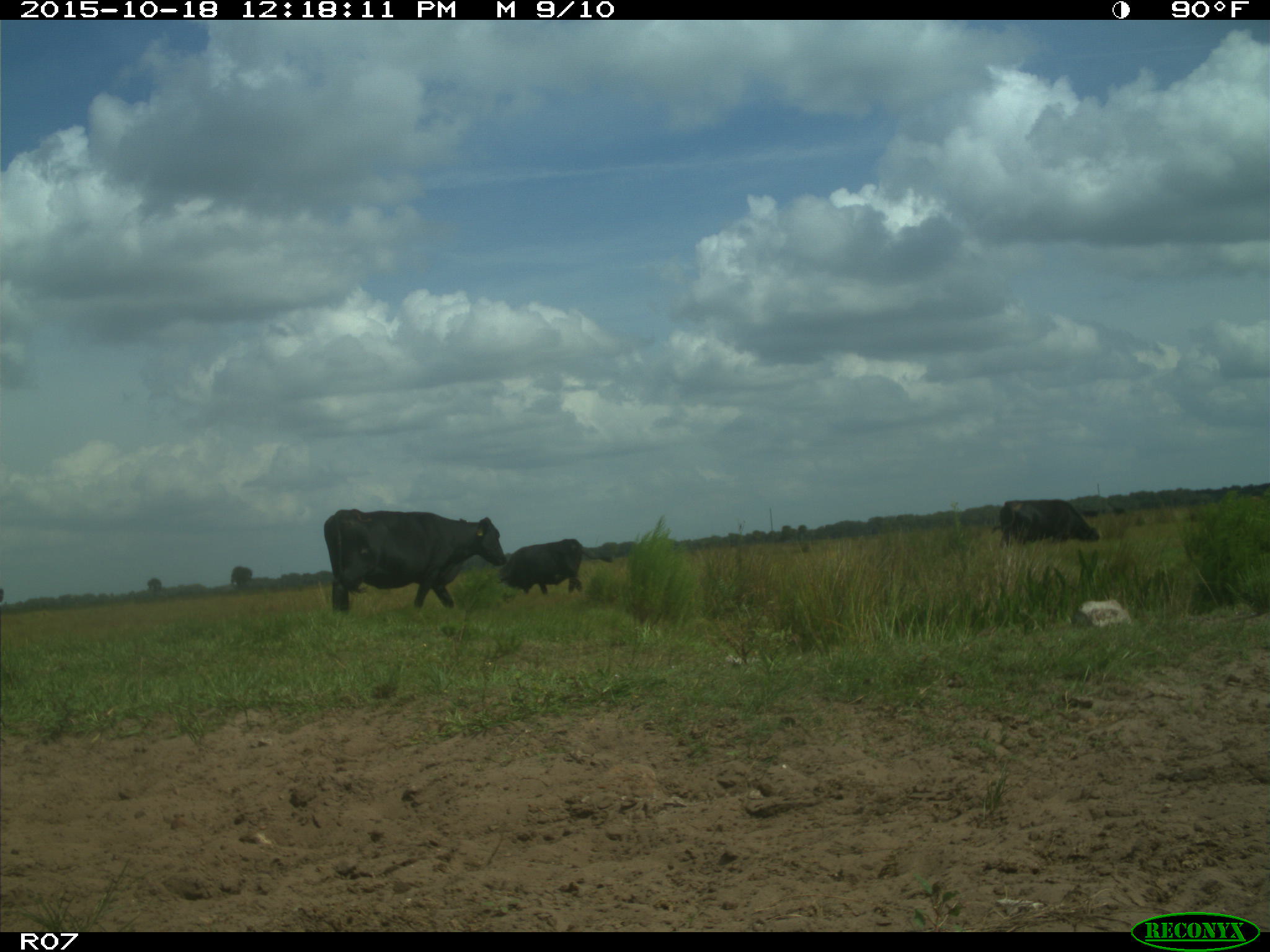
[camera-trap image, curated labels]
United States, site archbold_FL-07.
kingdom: Animalia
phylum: Chordata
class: Mammalia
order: Artiodactyla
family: Bovidae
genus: Bos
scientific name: Bos taurus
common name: domestic cow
Bos taurus (domestic cow).